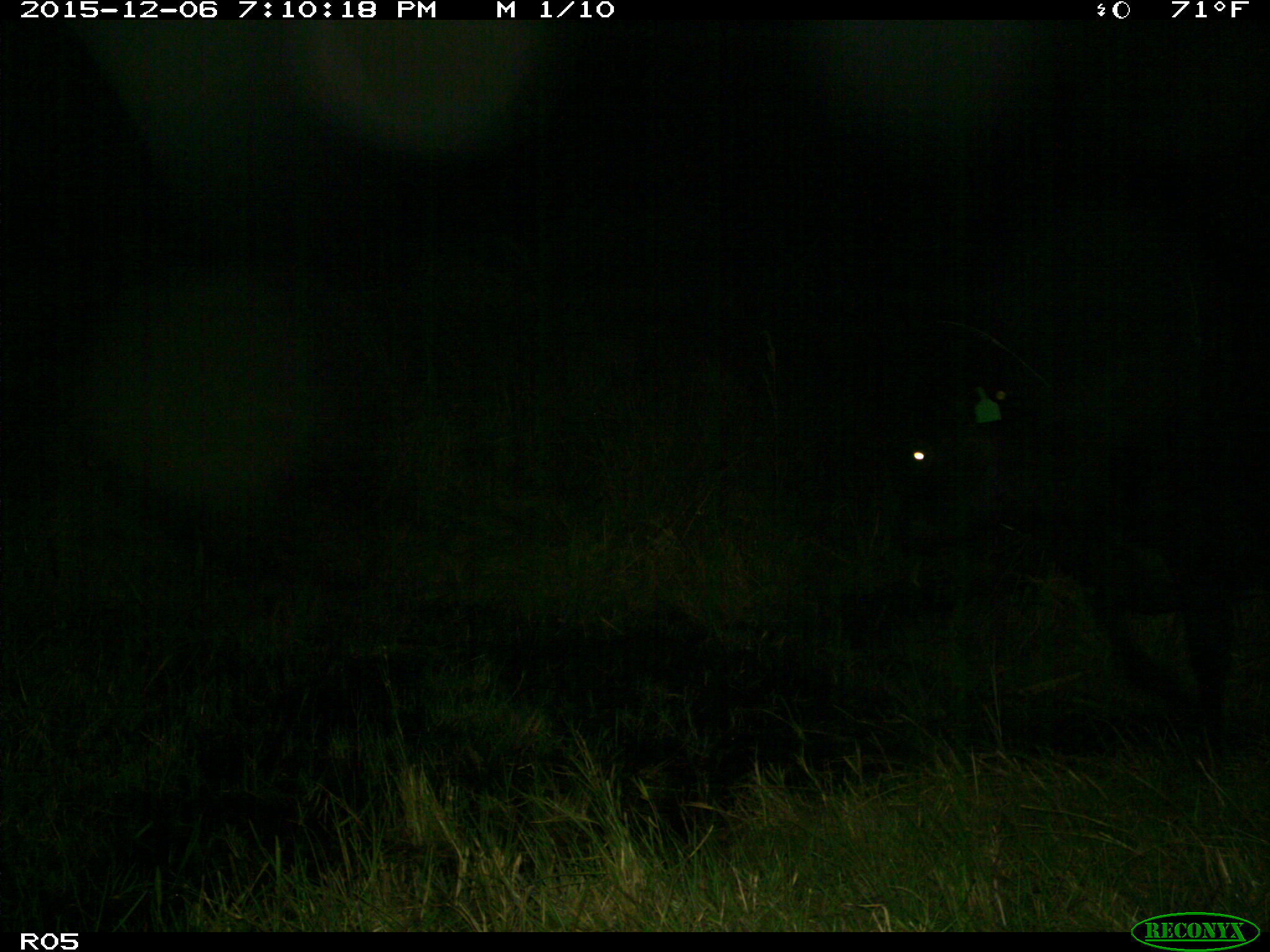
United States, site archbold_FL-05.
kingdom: Animalia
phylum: Chordata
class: Mammalia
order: Artiodactyla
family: Bovidae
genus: Bos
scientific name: Bos taurus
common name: domestic cow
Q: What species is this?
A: Bos taurus (domestic cow).